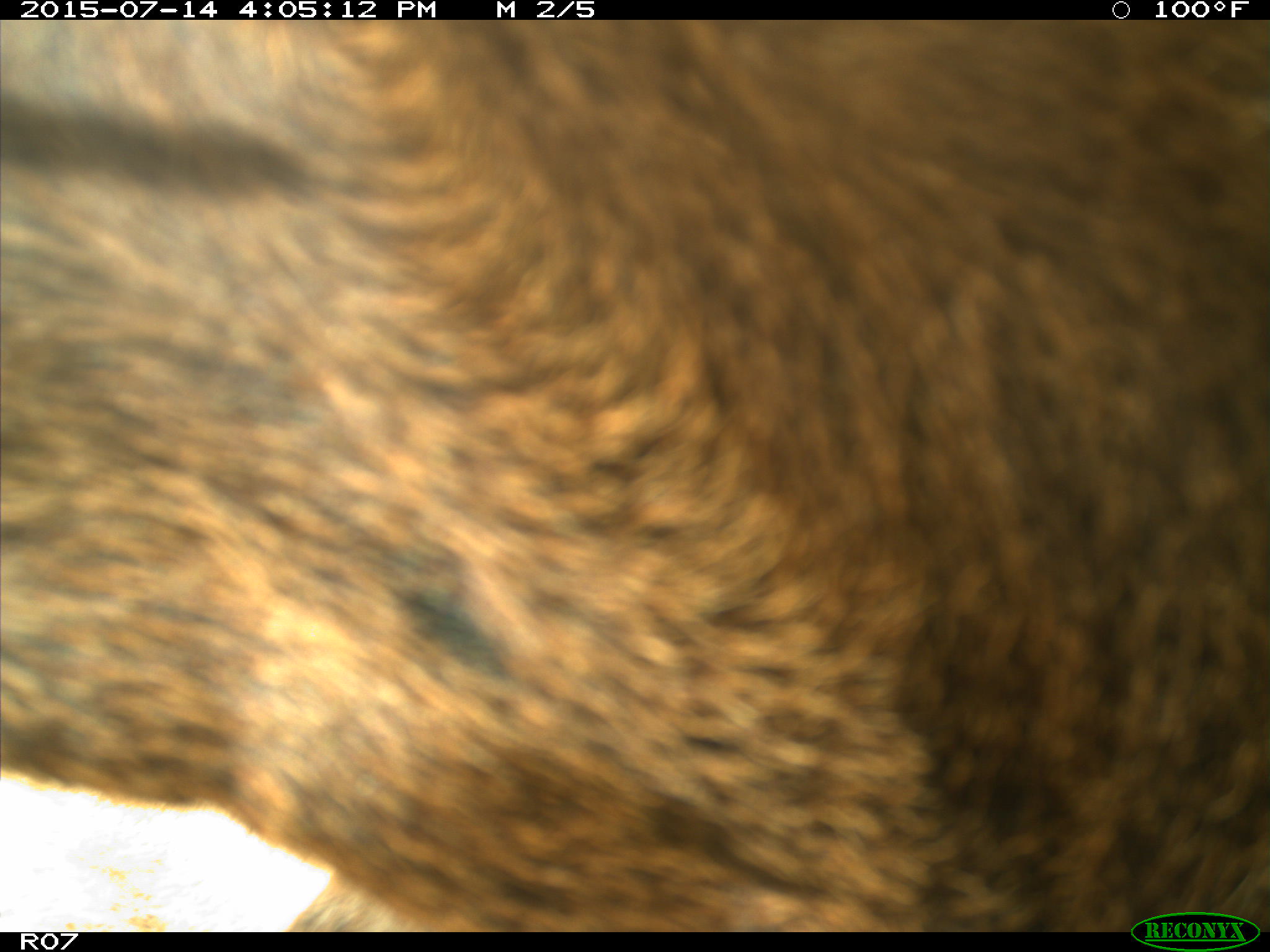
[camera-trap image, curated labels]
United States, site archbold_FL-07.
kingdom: Animalia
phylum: Chordata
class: Mammalia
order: Artiodactyla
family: Bovidae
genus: Bos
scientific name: Bos taurus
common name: domestic cow